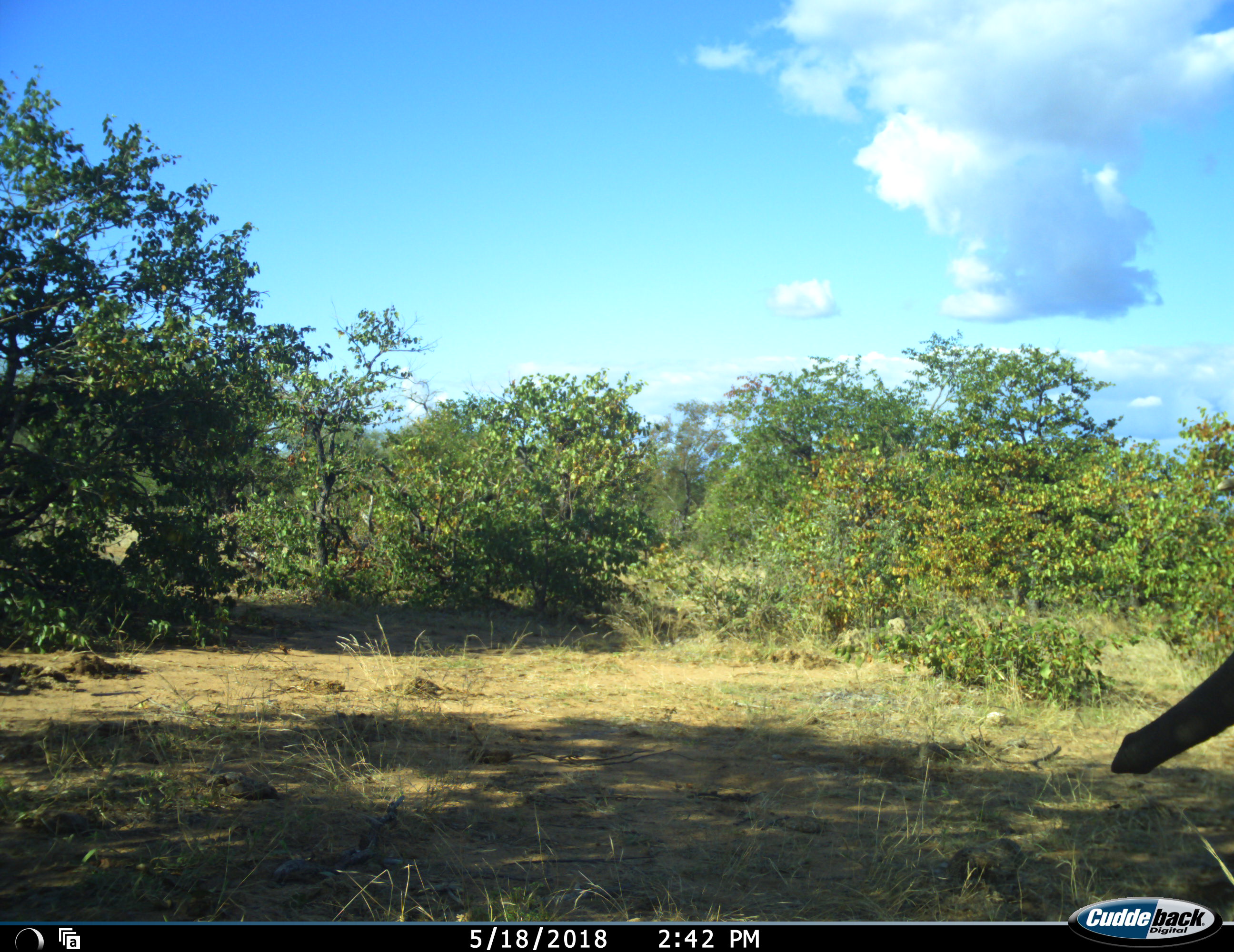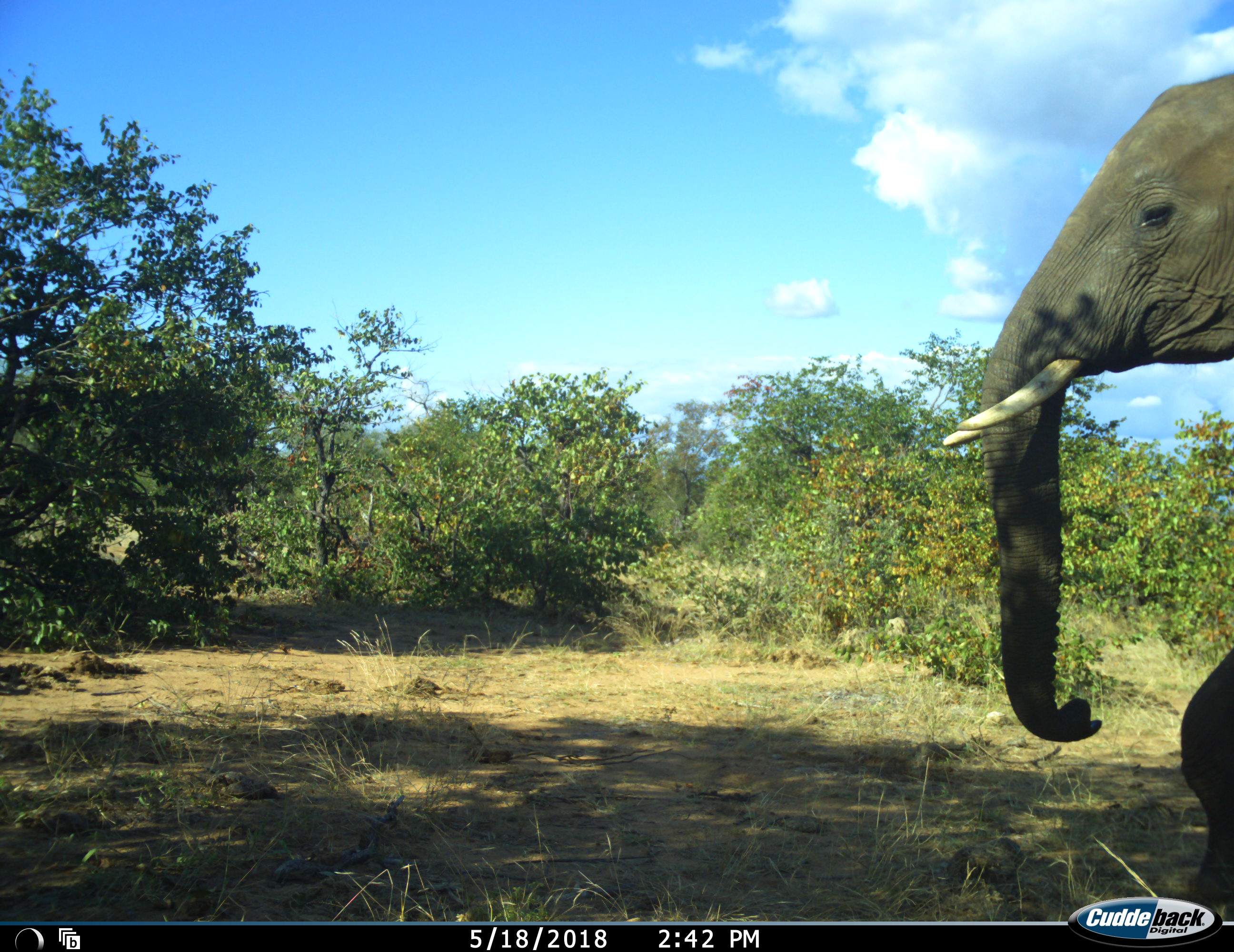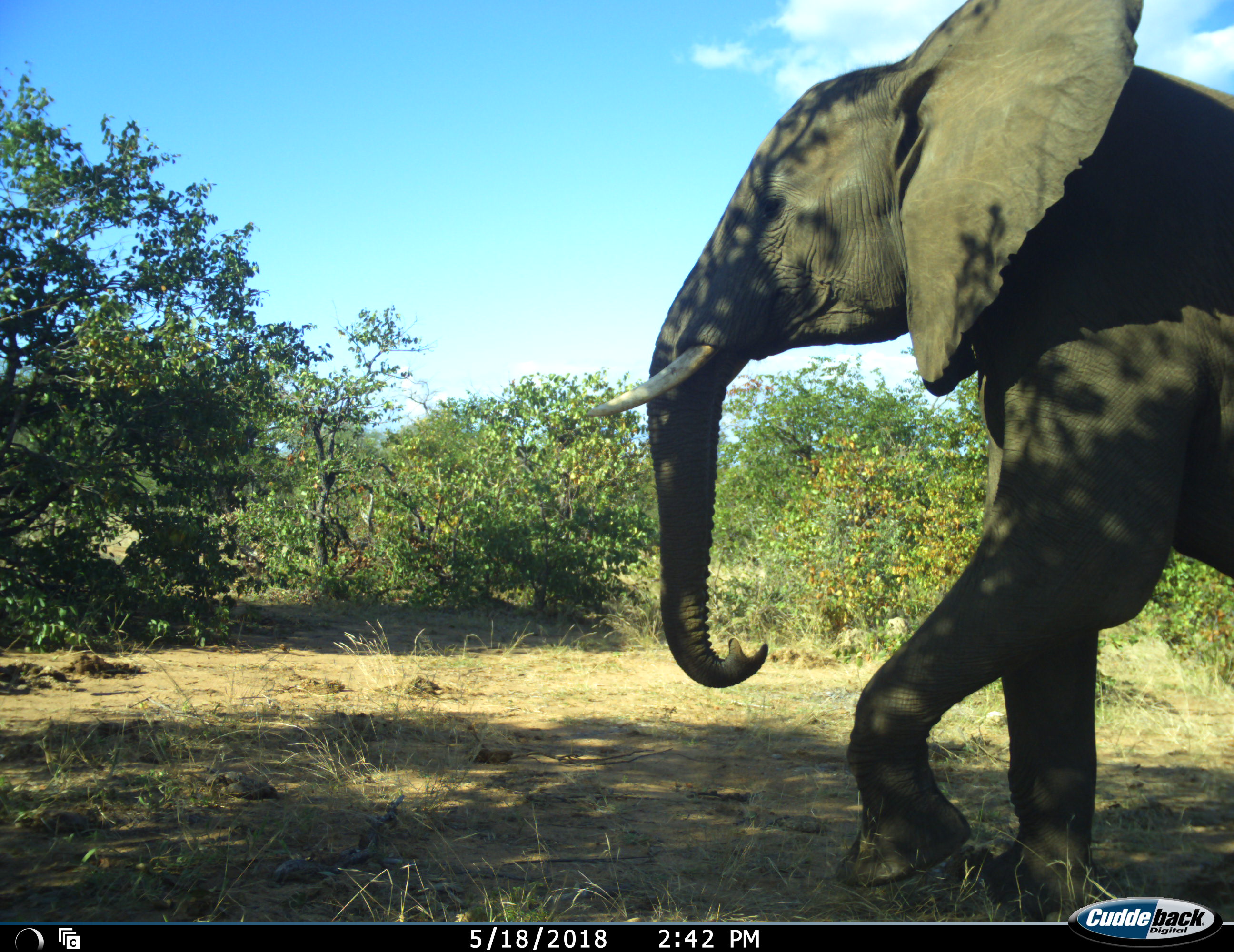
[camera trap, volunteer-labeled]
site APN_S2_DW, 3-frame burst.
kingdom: Animalia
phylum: Chordata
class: Mammalia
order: Proboscidea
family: Elephantidae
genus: Loxodonta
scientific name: Loxodonta africana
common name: african bush elephant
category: elephant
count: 1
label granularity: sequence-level